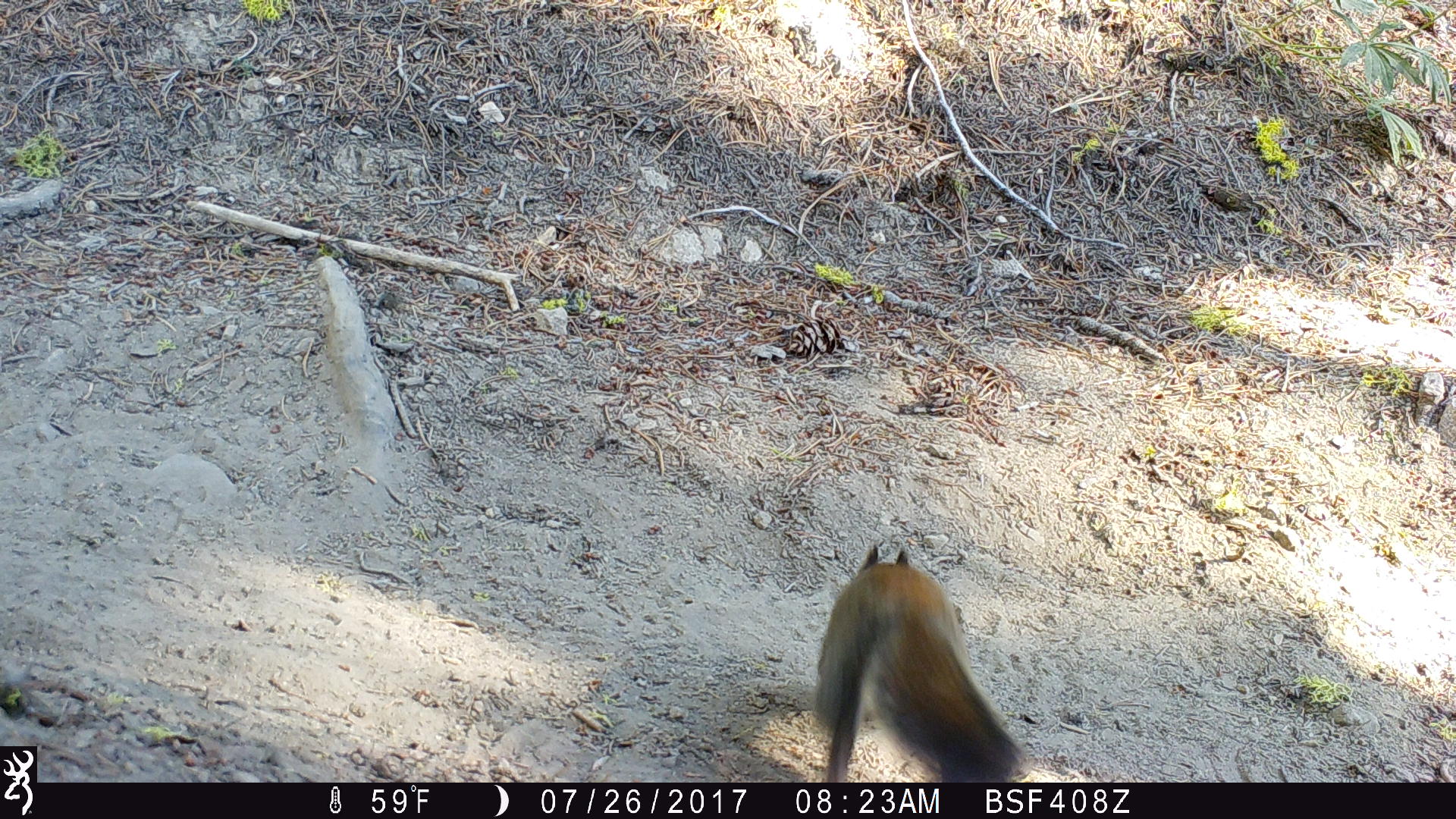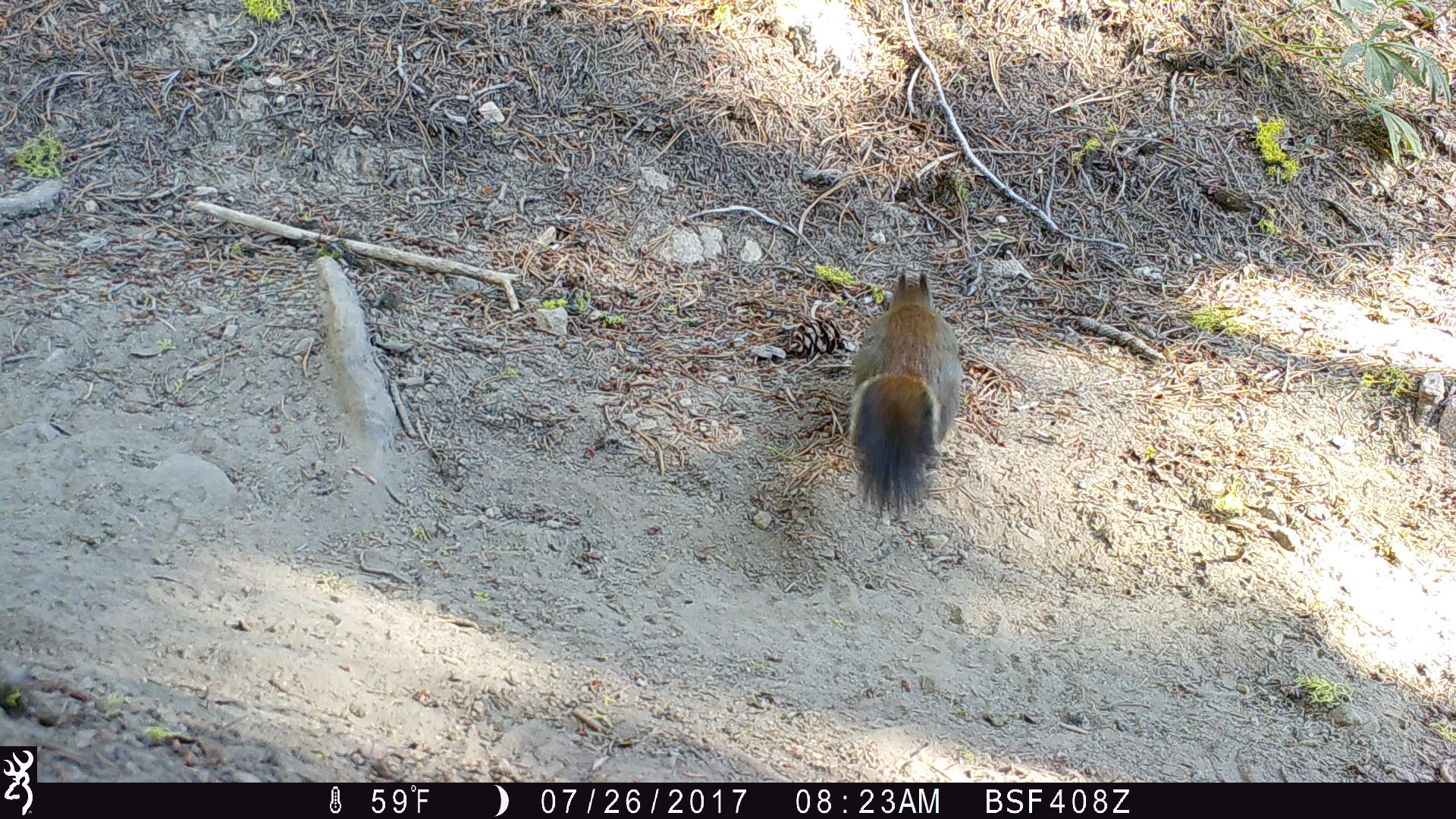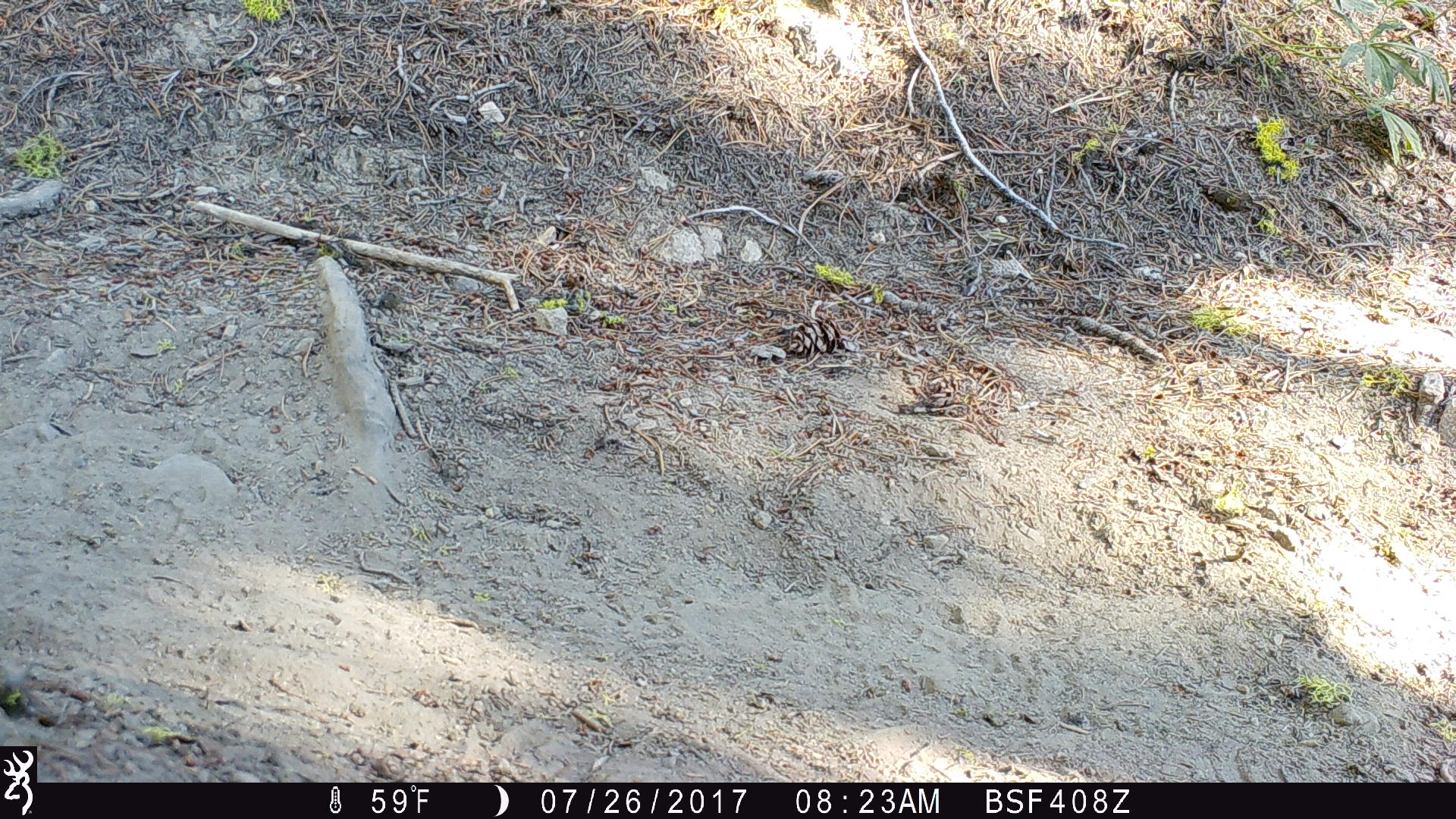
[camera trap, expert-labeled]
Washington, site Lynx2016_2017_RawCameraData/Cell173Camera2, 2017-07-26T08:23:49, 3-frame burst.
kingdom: Animalia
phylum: Chordata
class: Mammalia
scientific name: Mammalia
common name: small mammal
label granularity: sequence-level